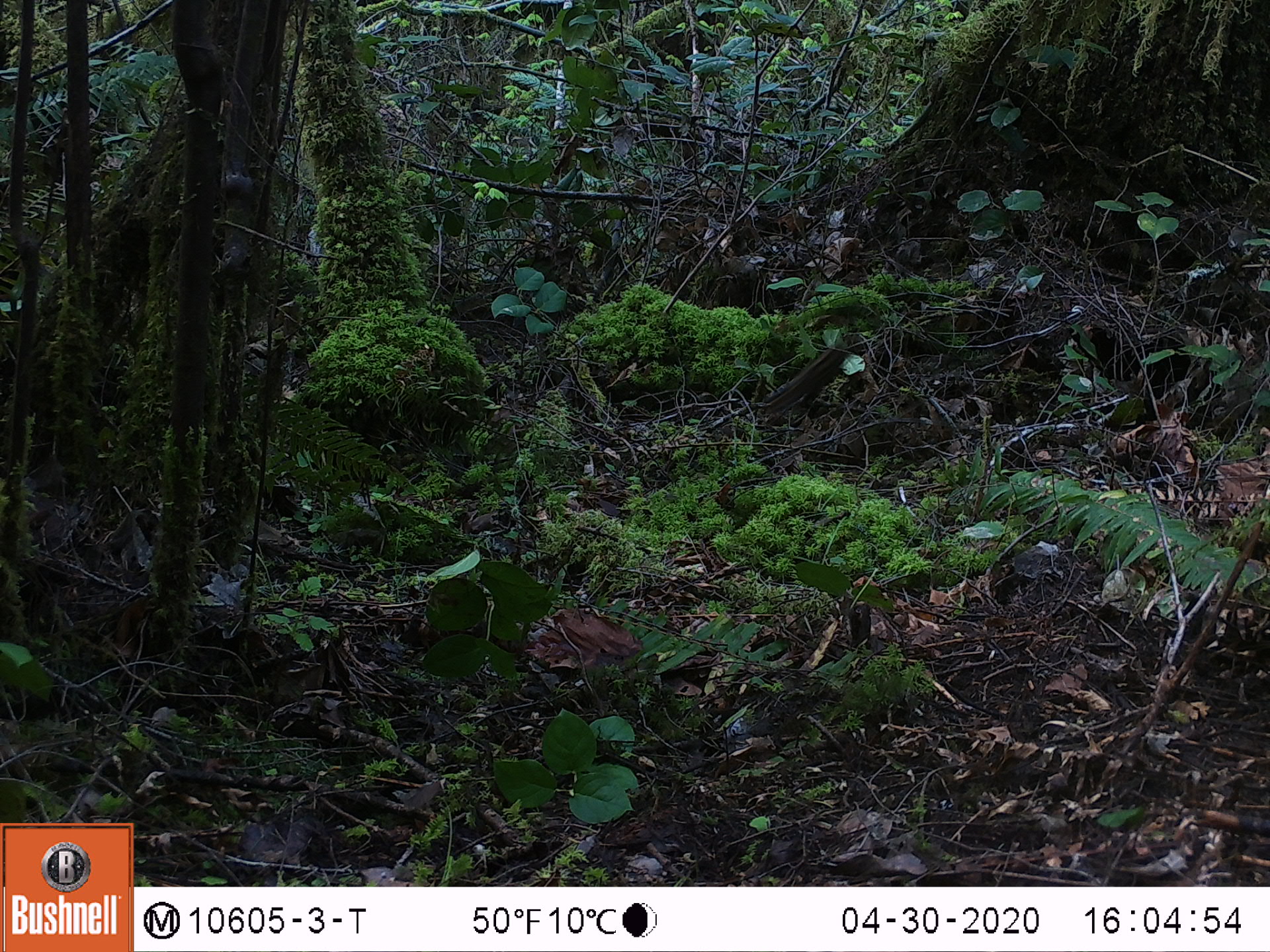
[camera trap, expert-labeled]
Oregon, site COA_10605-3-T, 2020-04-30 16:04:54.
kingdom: Animalia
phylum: Chordata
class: Mammalia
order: Rodentia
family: Sciuridae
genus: Neotamias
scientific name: Neotamias townsendii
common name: townsend's chipmunk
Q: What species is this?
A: Townsend's chipmunk (Neotamias townsendii).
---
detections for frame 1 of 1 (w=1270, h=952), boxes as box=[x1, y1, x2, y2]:
townsend's chipmunk: box=[759, 346, 845, 419]